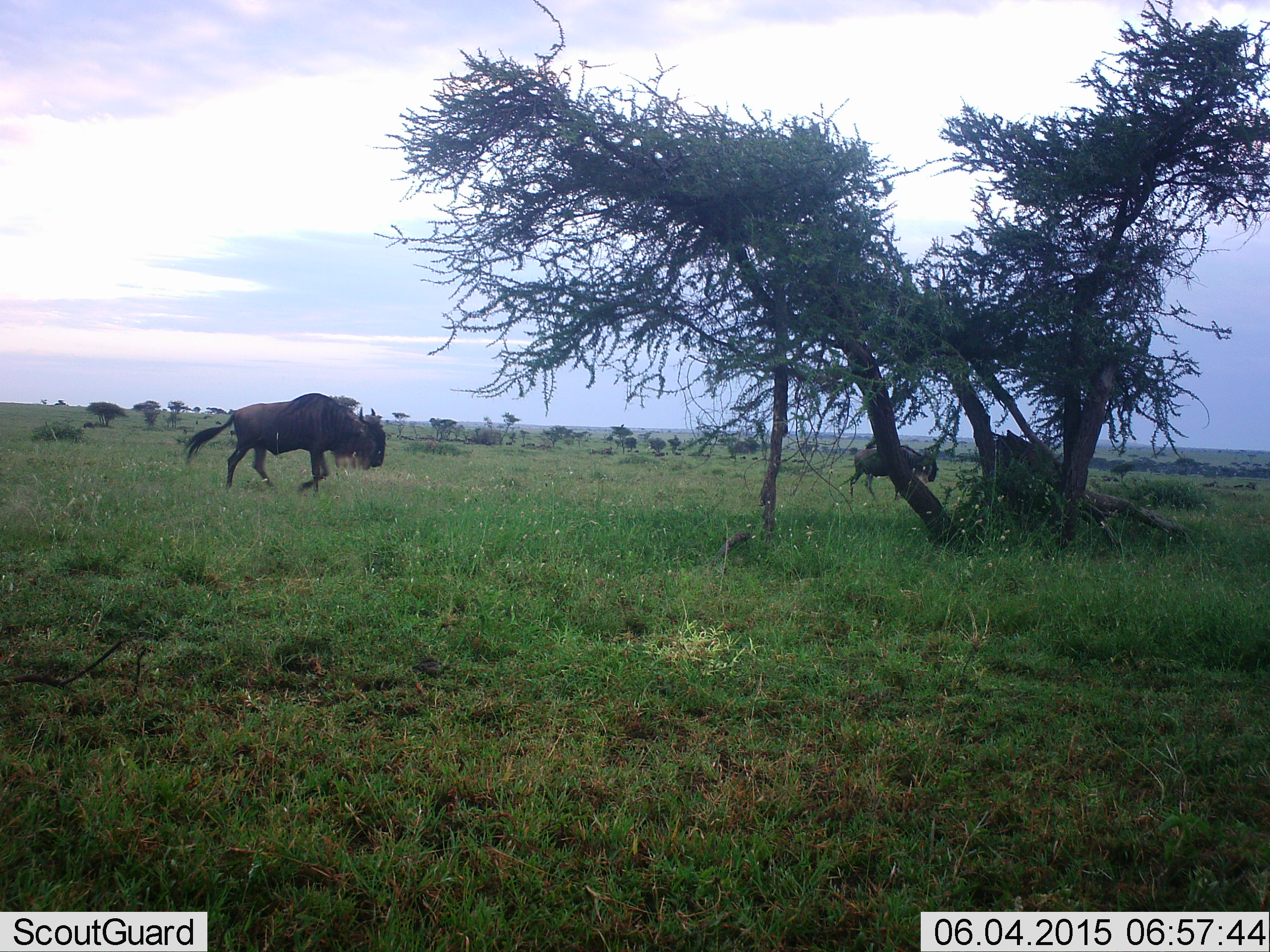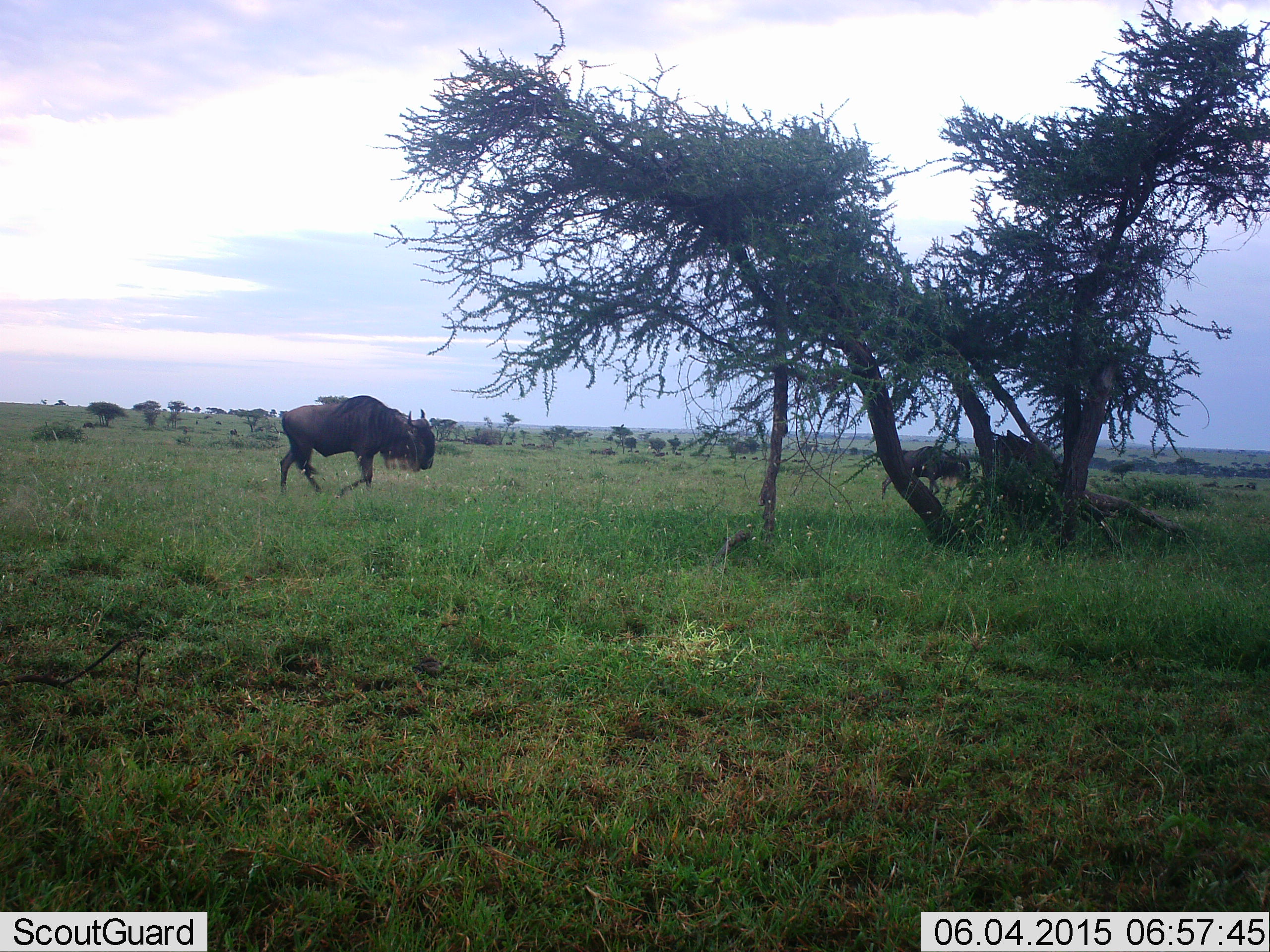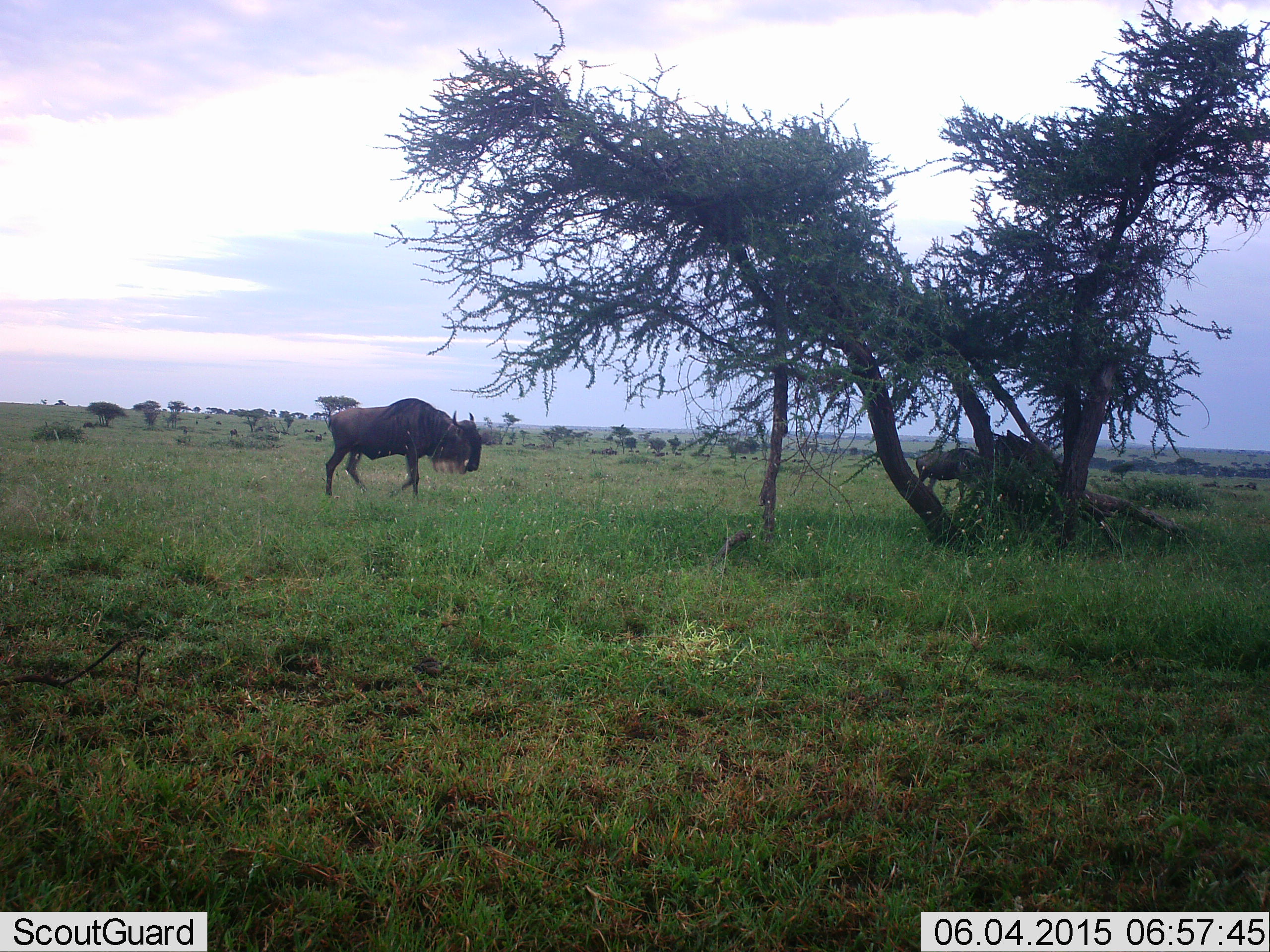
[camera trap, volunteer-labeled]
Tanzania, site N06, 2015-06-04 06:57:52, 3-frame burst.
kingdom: Animalia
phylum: Chordata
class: Mammalia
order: Artiodactyla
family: Bovidae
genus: Connochaetes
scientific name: Connochaetes taurinus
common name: blue wildebeest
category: wildebeest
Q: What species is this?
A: Wildebeest (blue wildebeest) (Connochaetes taurinus).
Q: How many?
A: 2.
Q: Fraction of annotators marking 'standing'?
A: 10%.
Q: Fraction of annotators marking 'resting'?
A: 10%.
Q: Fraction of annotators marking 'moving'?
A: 80%.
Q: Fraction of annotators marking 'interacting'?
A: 0%.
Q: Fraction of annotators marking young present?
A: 0%.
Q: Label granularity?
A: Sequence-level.